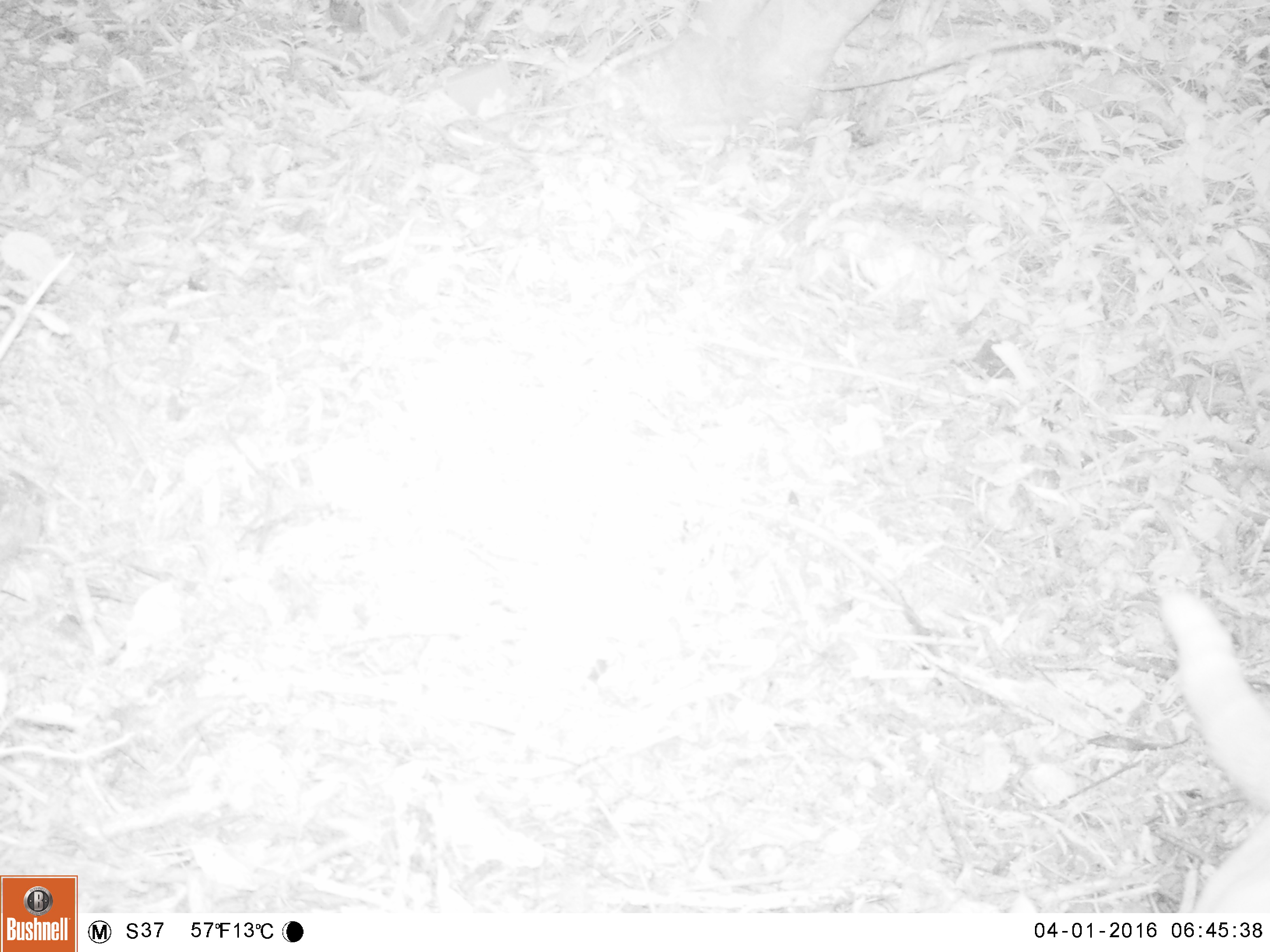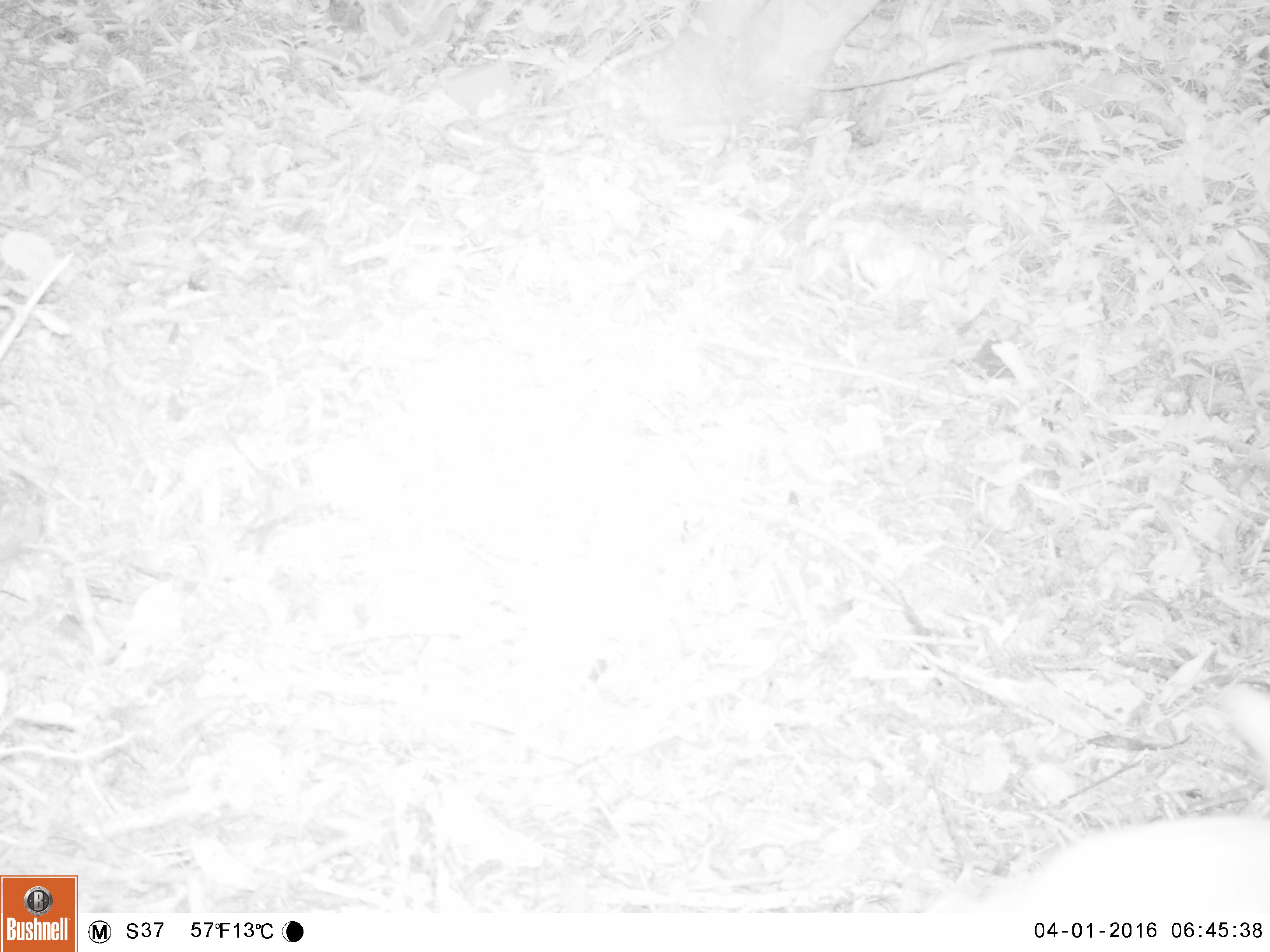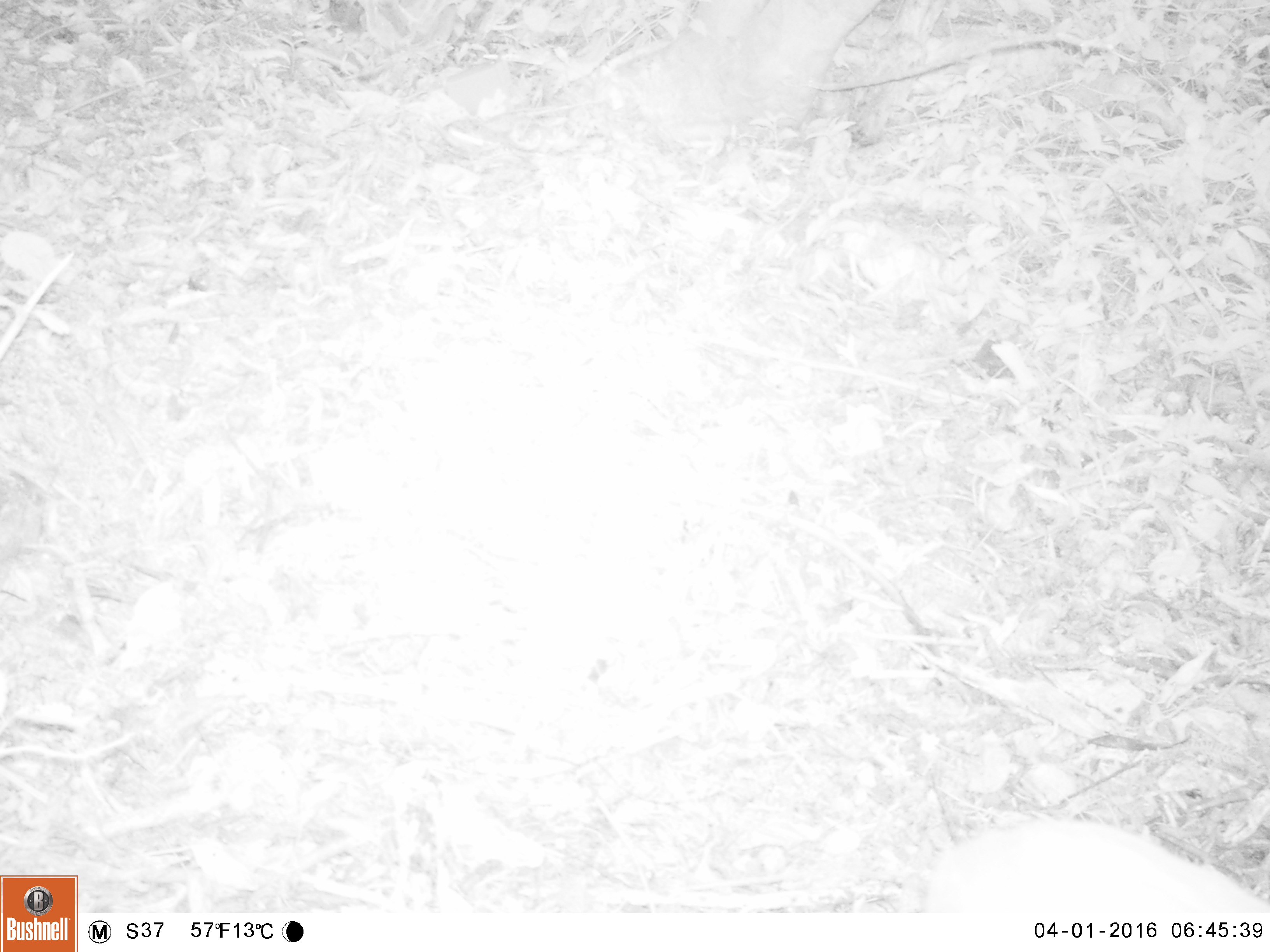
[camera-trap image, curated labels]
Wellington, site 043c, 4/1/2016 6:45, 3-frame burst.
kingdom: Animalia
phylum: Chordata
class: Mammalia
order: Carnivora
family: Felidae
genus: Felis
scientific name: Felis catus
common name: cat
Cat (Felis catus).